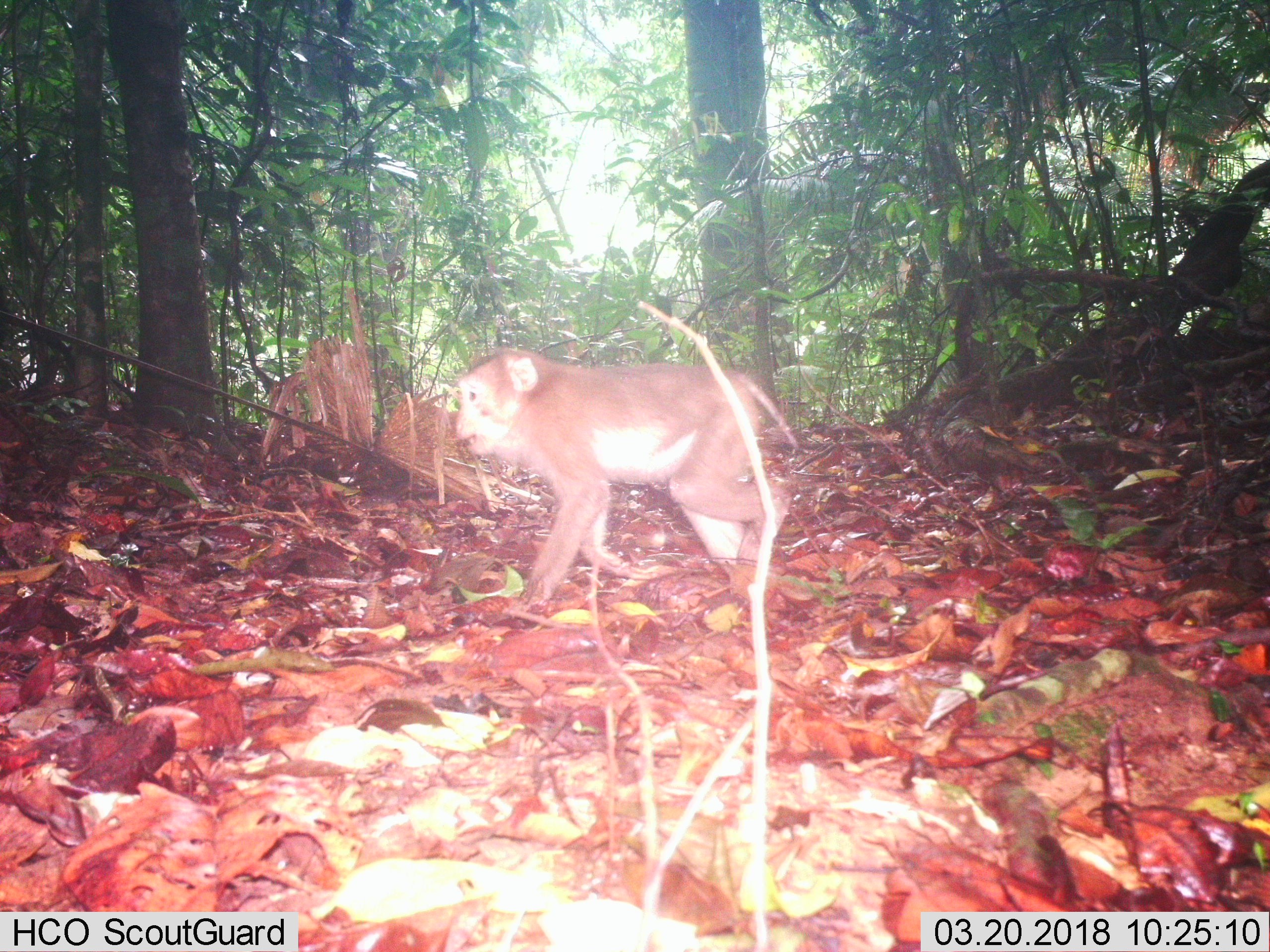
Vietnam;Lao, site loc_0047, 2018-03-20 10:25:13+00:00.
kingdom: Animalia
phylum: Chordata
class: Mammalia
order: Primates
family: Cercopithecidae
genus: Macaca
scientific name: Macaca nemestrina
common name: pig-tailed macaque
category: pig tailed macaque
Pig tailed macaque (pig-tailed macaque) (Macaca nemestrina). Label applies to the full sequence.